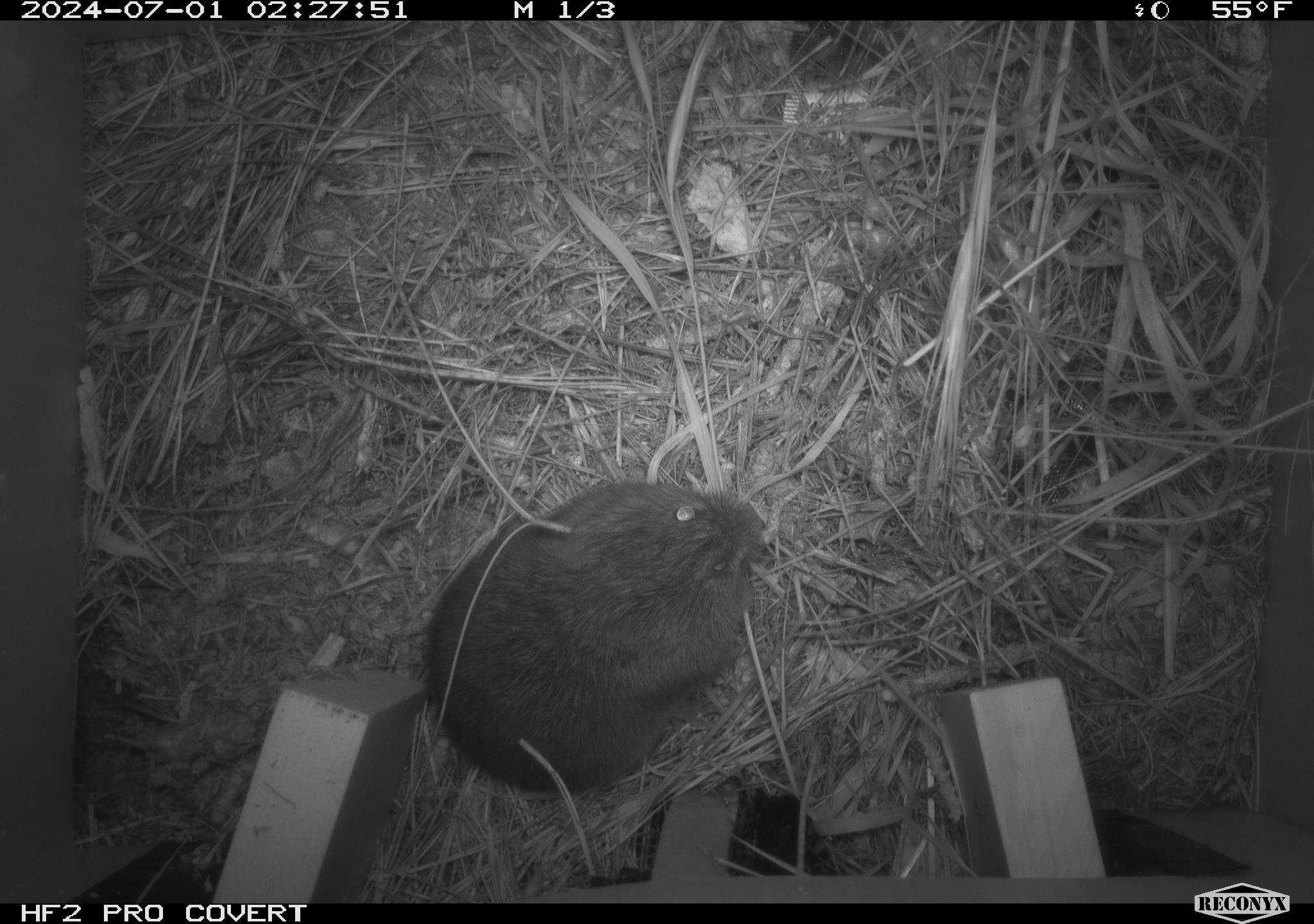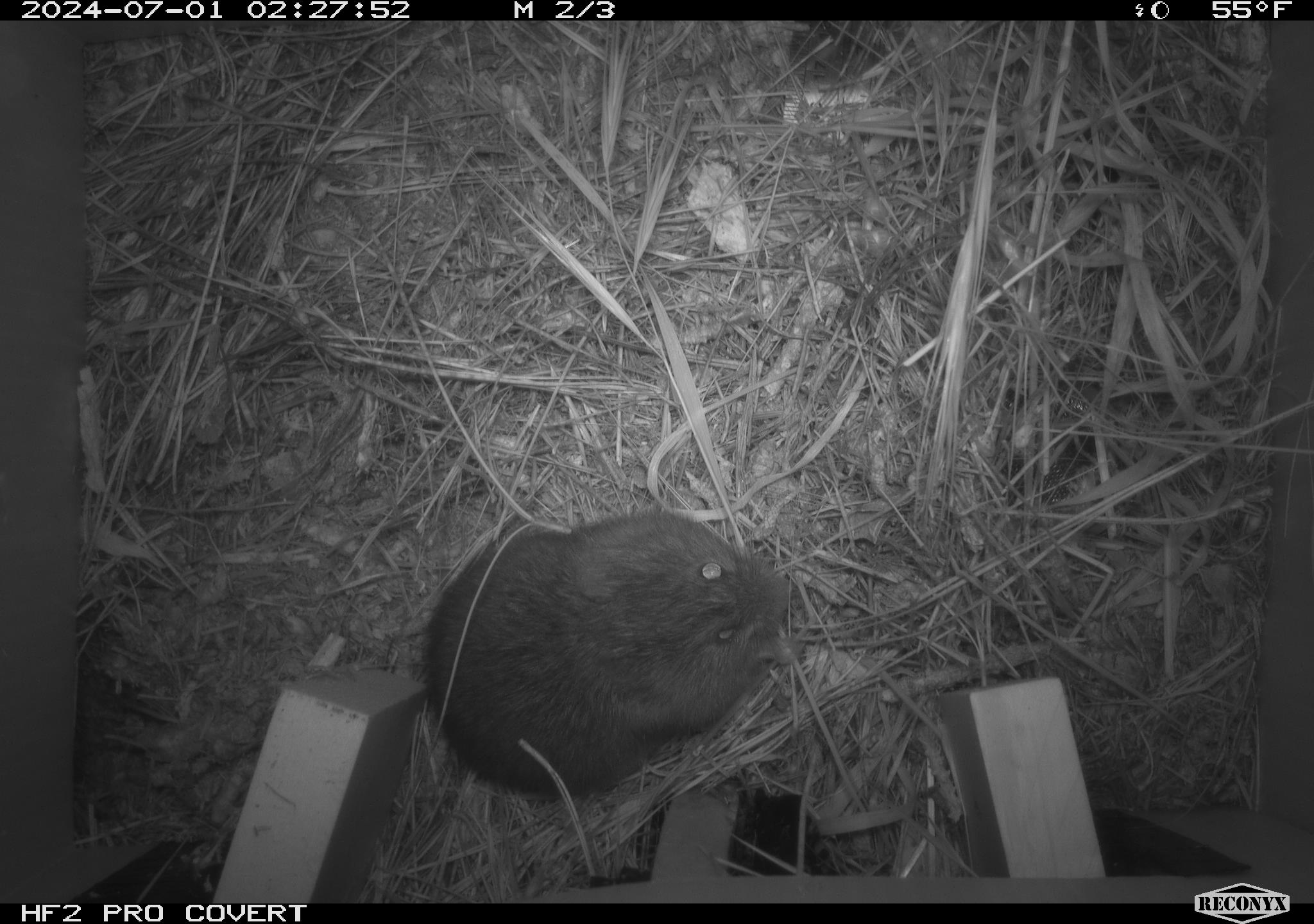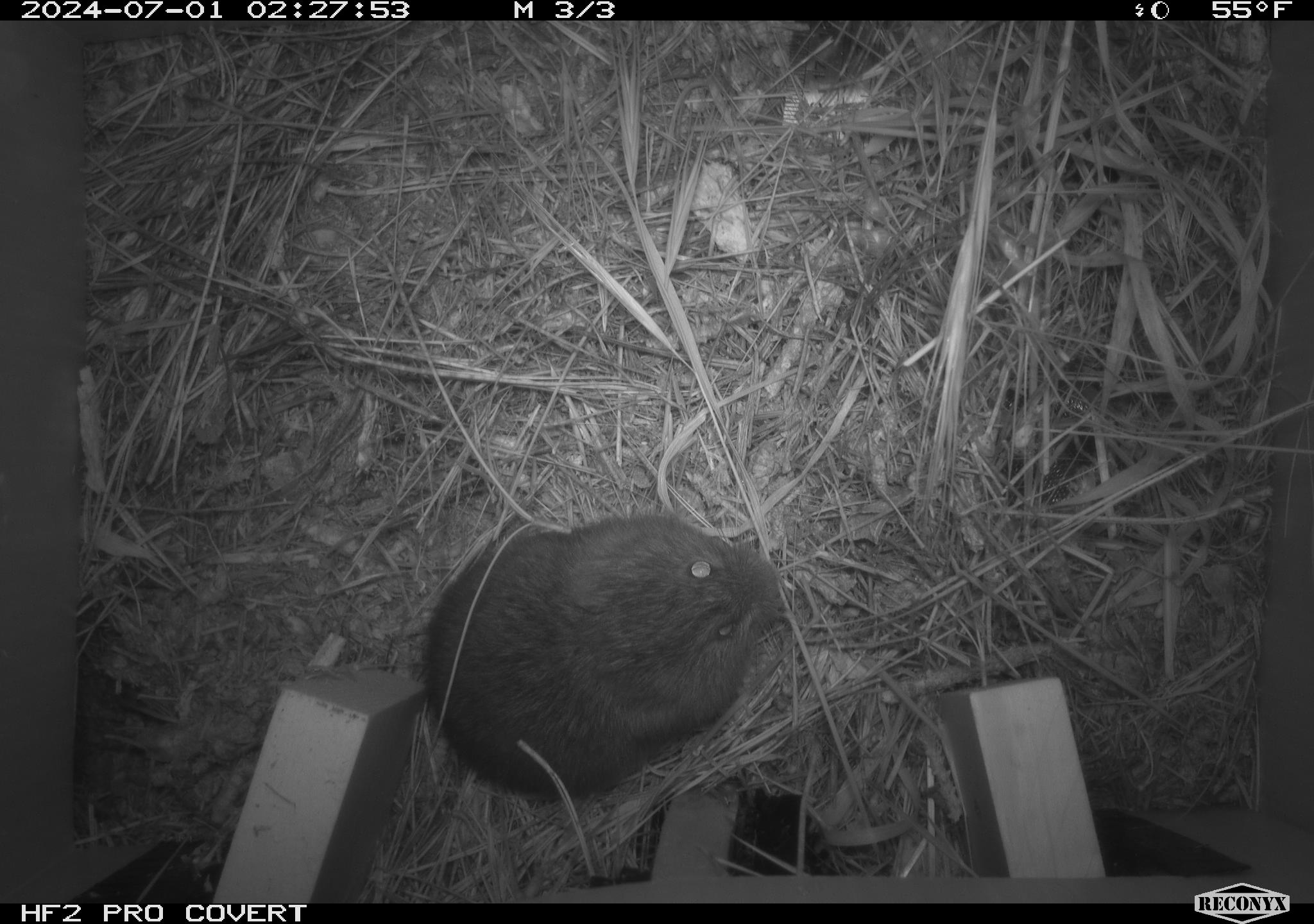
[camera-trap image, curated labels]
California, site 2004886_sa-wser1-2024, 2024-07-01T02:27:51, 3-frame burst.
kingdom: Animalia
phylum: Chordata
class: Mammalia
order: Rodentia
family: Cricetidae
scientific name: Arvicolinae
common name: voles, lemmings, and muskrats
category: arvicolinae subfamily